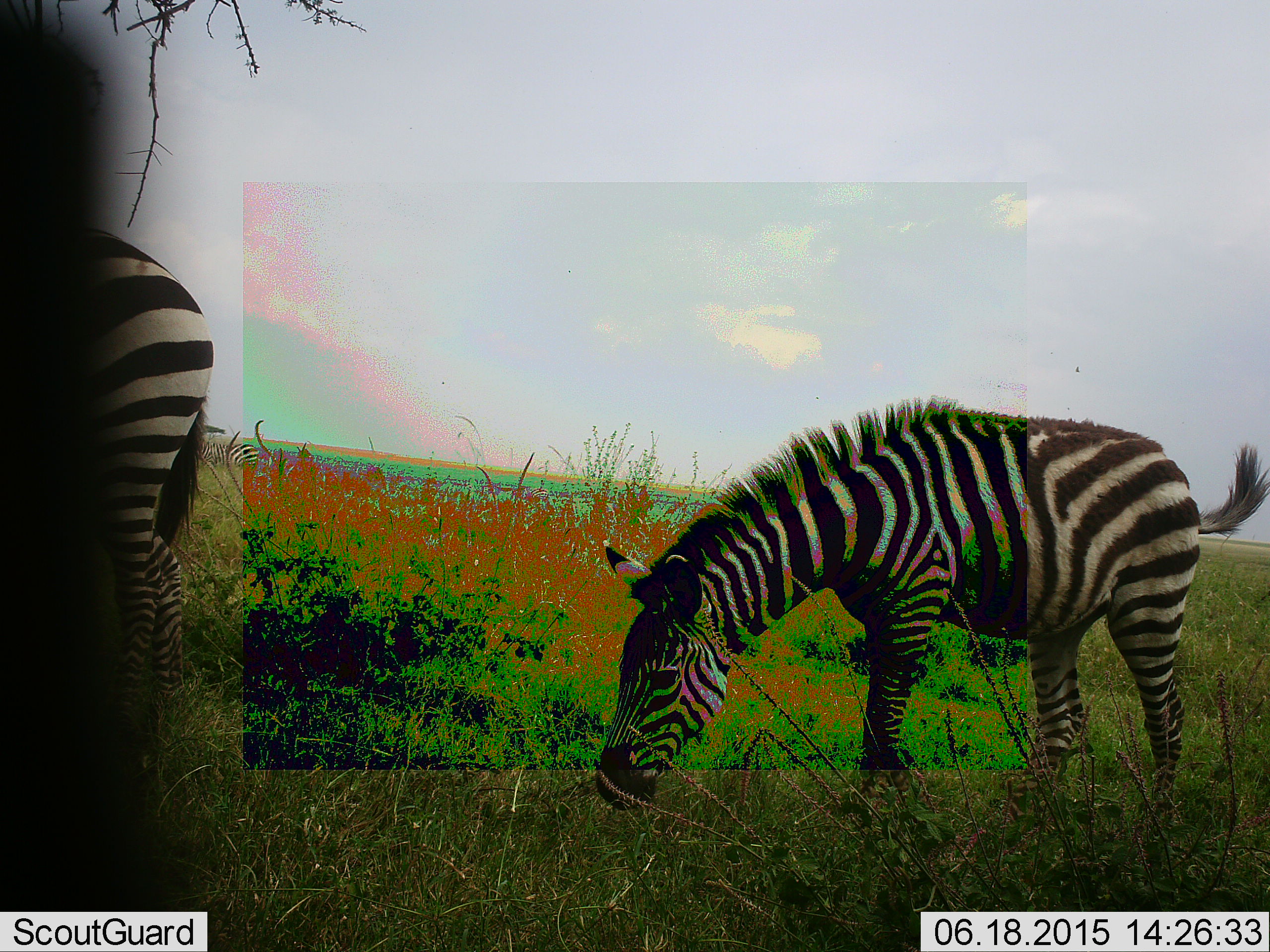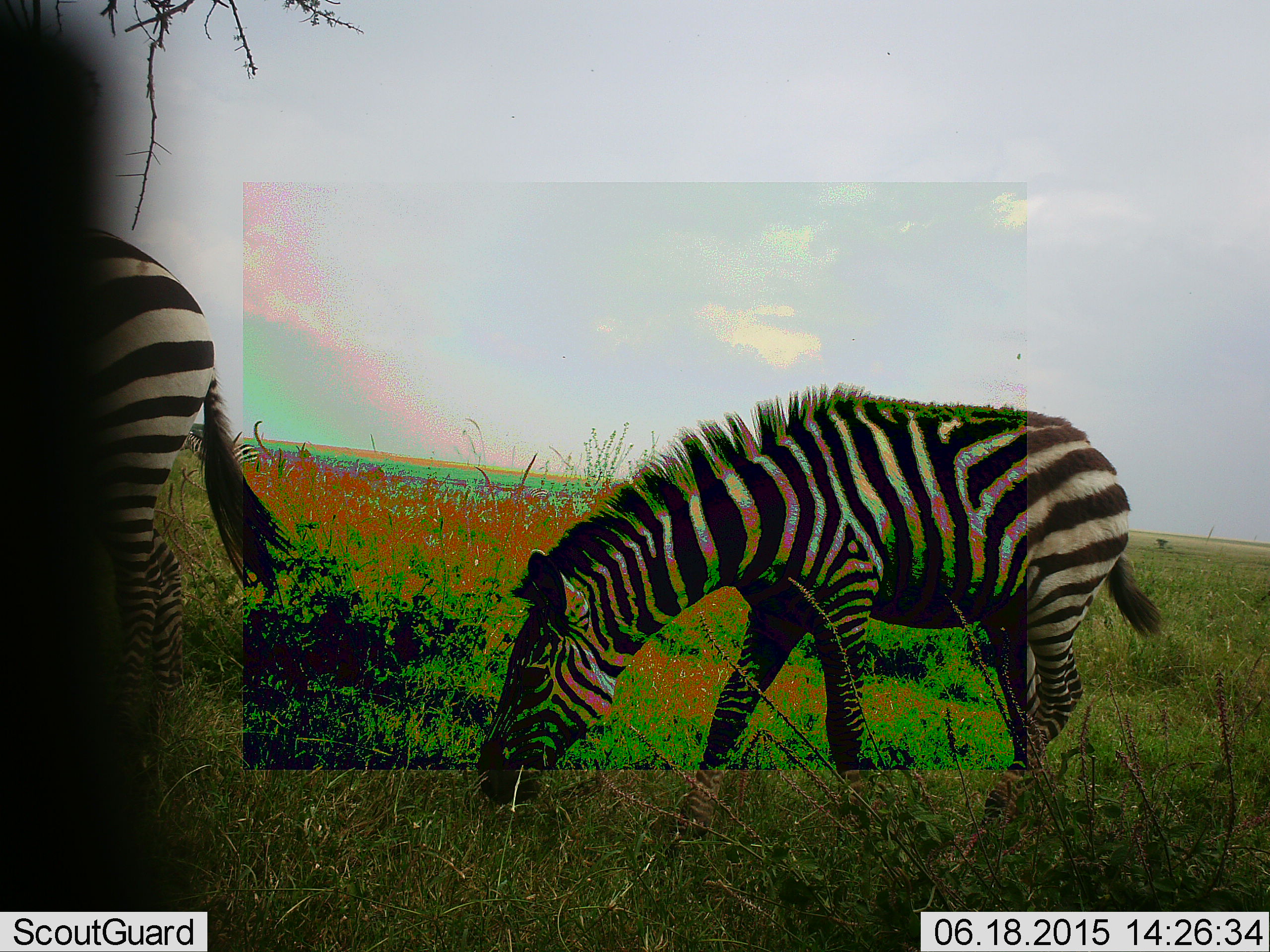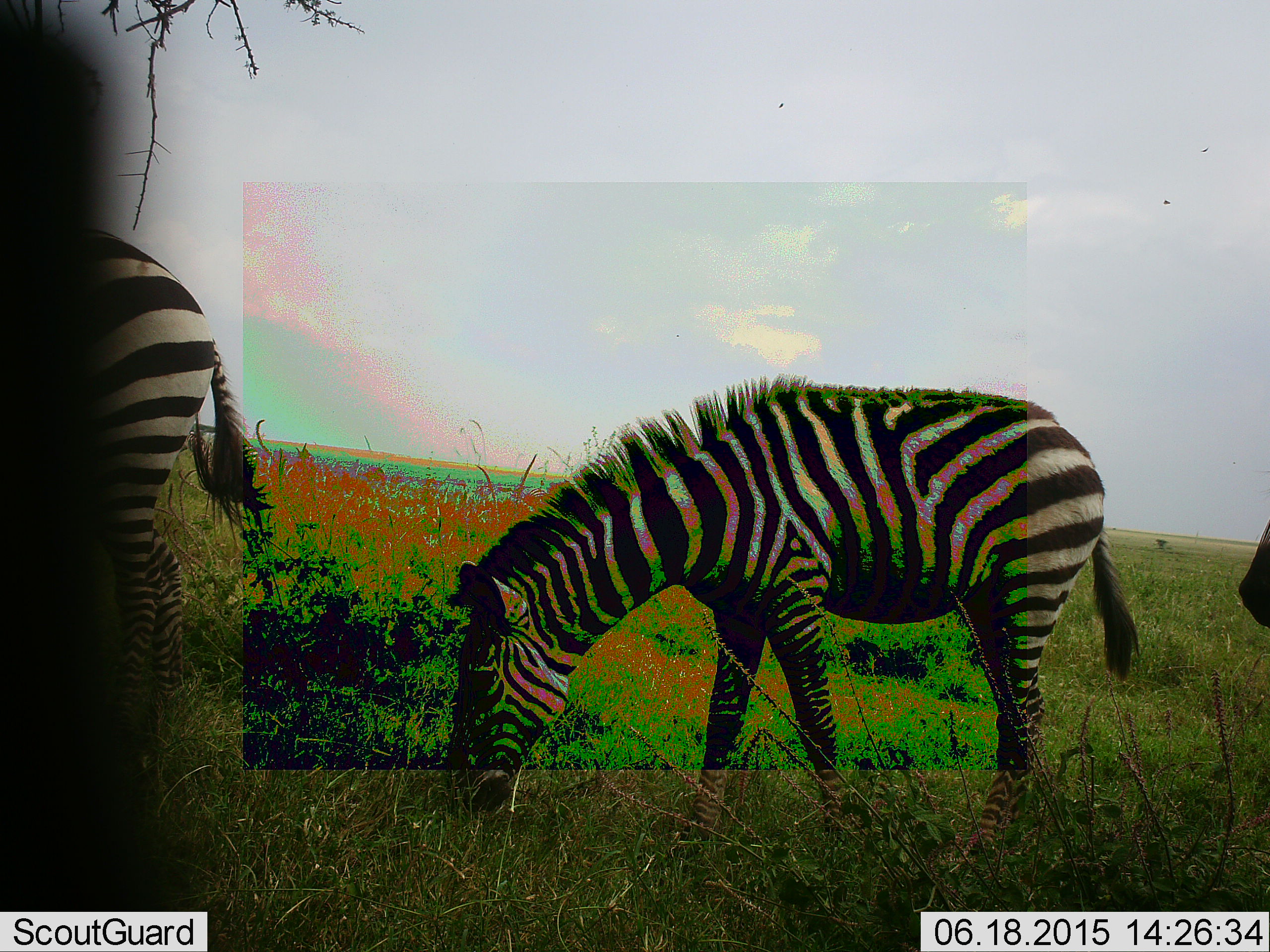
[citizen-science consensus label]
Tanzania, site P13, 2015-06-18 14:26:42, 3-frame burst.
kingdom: Animalia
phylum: Chordata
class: Mammalia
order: Perissodactyla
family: Equidae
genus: Equus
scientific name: Equus quagga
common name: plains zebra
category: zebra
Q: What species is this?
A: Zebra (plains zebra) (Equus quagga).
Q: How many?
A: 3.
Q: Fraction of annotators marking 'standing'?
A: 40%.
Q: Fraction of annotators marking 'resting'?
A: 0%.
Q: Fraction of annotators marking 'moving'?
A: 30%.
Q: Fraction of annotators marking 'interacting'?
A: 0%.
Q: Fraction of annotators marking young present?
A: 10%.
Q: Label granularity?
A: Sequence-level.